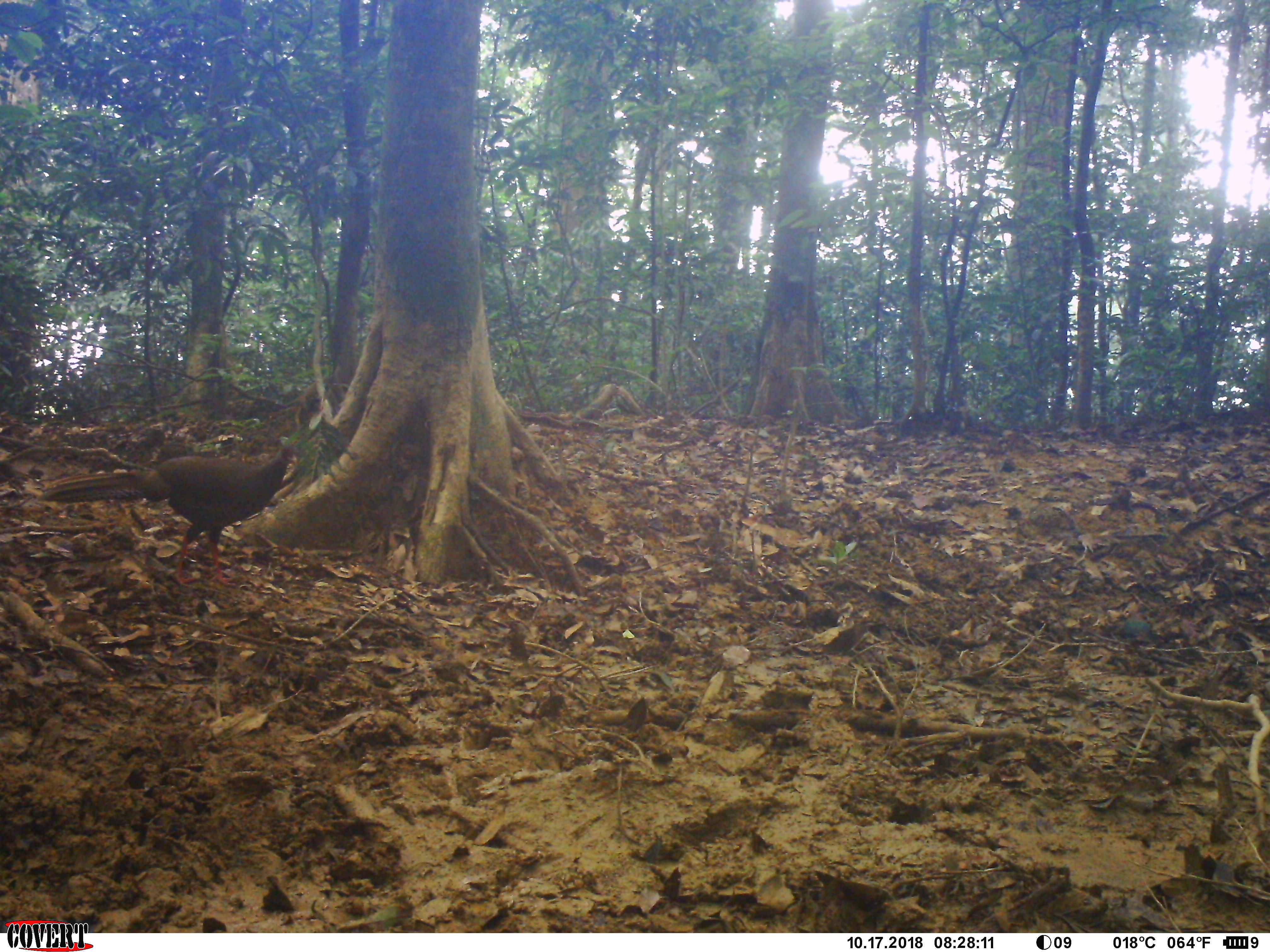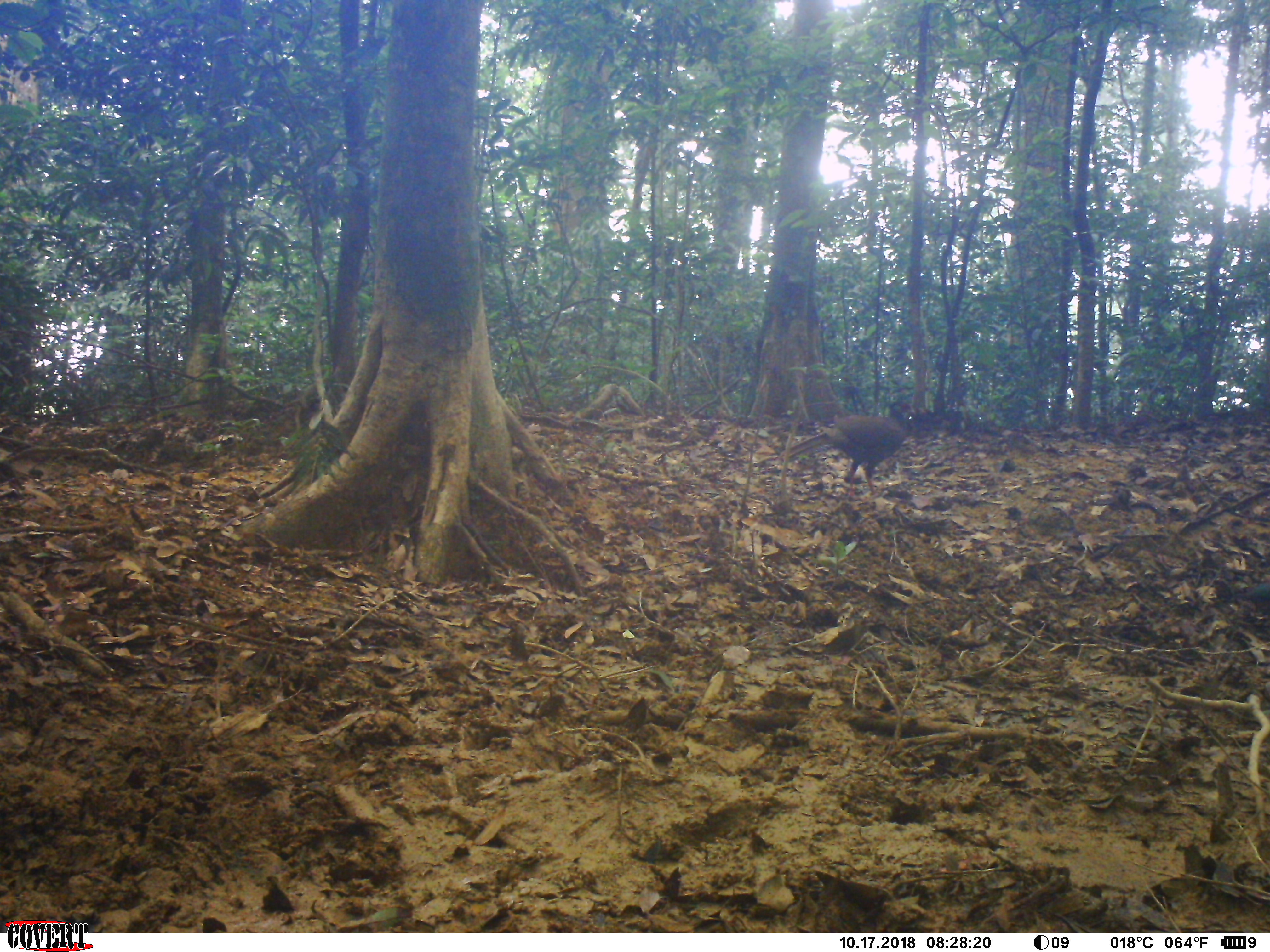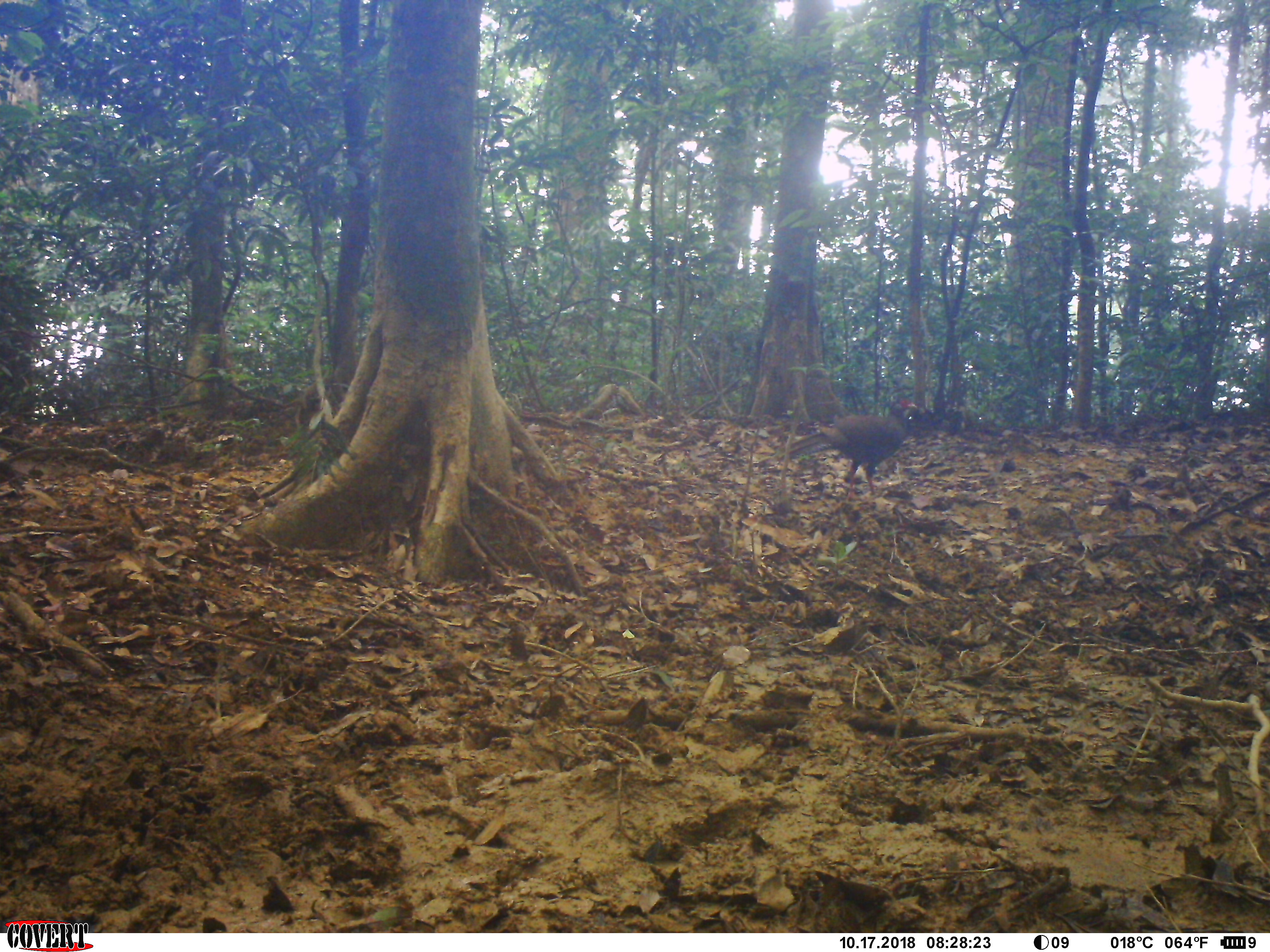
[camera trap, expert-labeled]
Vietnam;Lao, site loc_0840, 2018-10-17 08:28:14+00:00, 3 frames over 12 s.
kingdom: Animalia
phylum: Chordata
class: Aves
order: Galliformes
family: Phasianidae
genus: Lophura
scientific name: Lophura nycthemera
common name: silver pheasant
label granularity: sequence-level